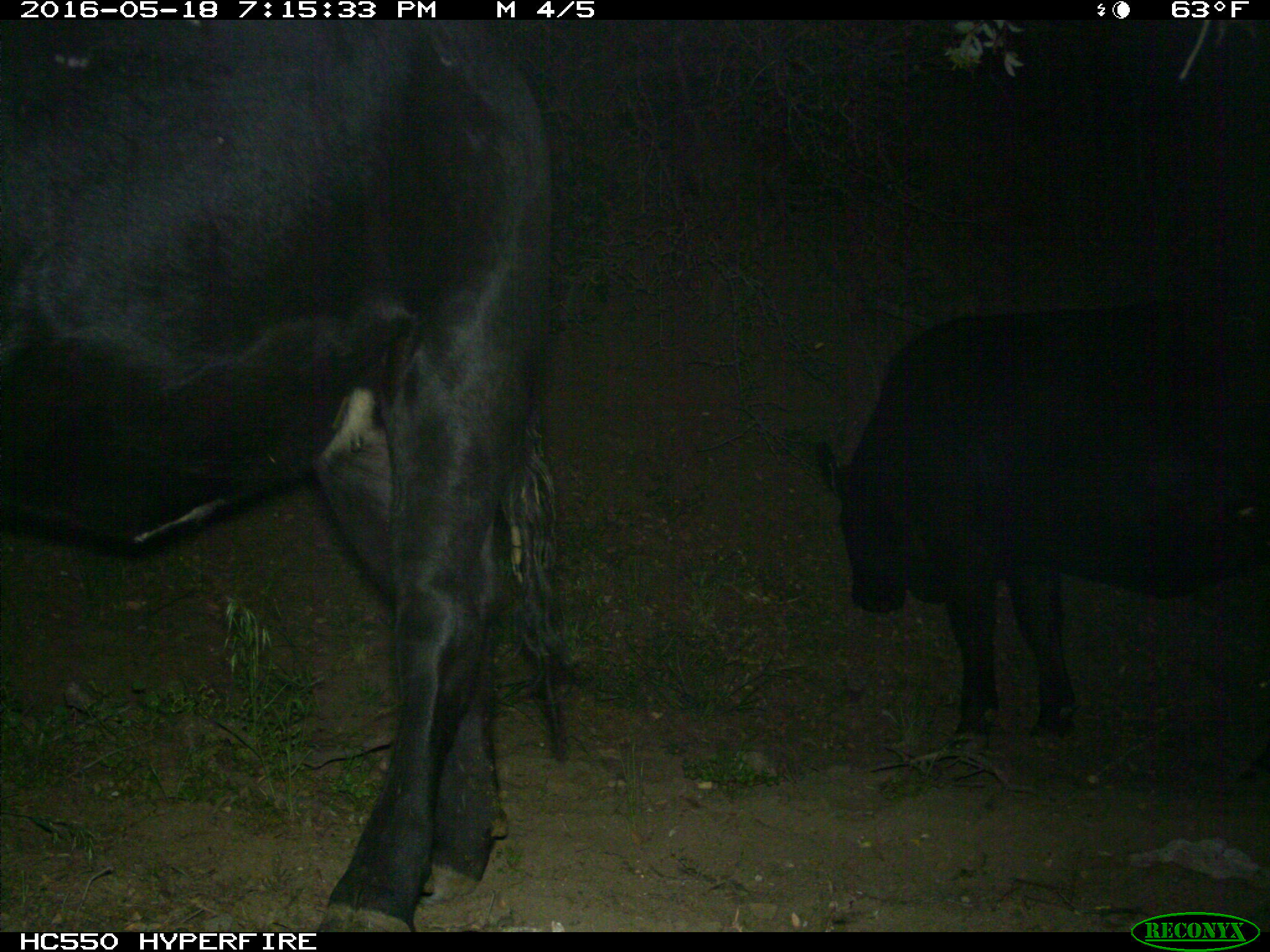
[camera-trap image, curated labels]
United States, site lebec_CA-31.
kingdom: Animalia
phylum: Chordata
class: Mammalia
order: Artiodactyla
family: Bovidae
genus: Bos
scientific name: Bos taurus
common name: domestic cow